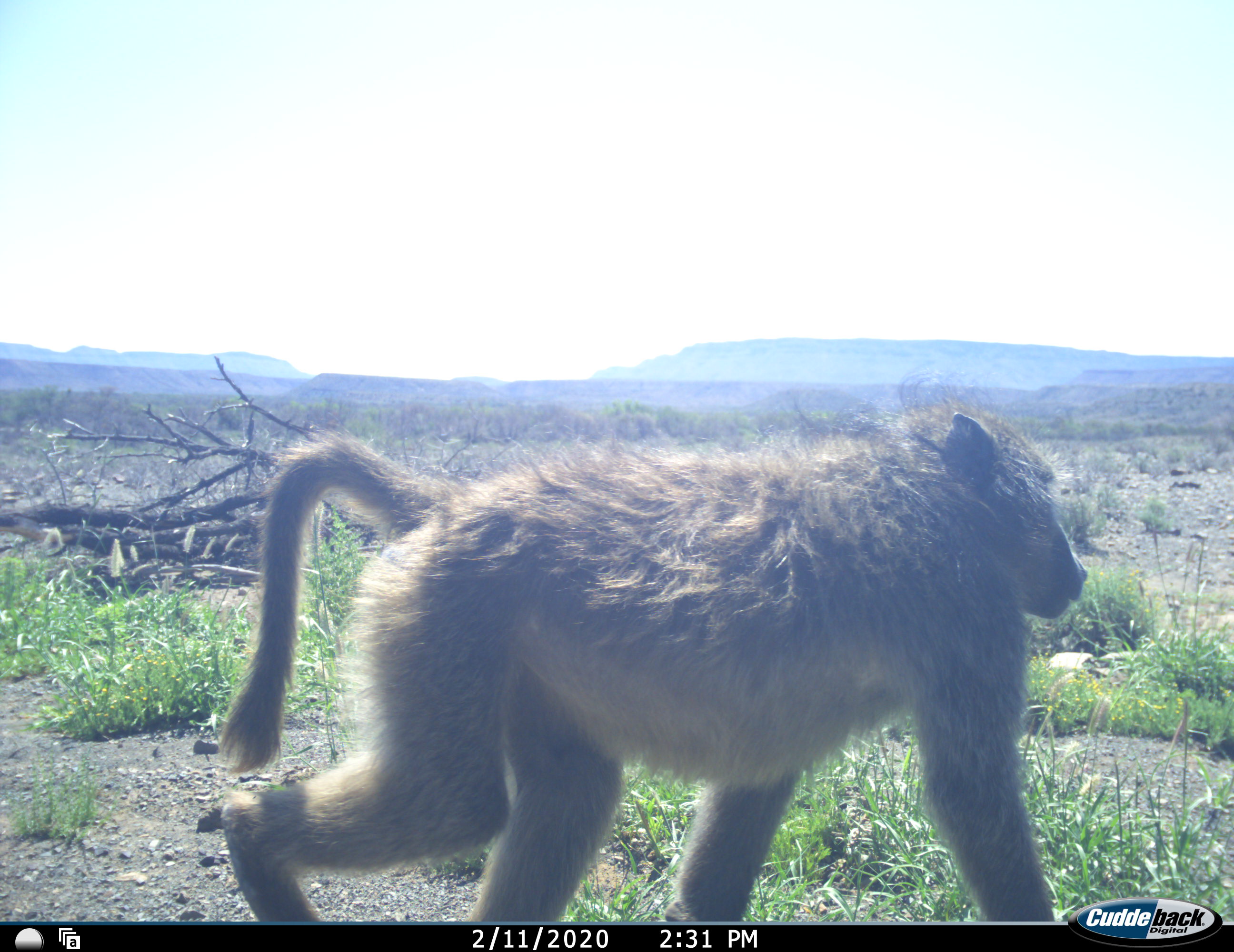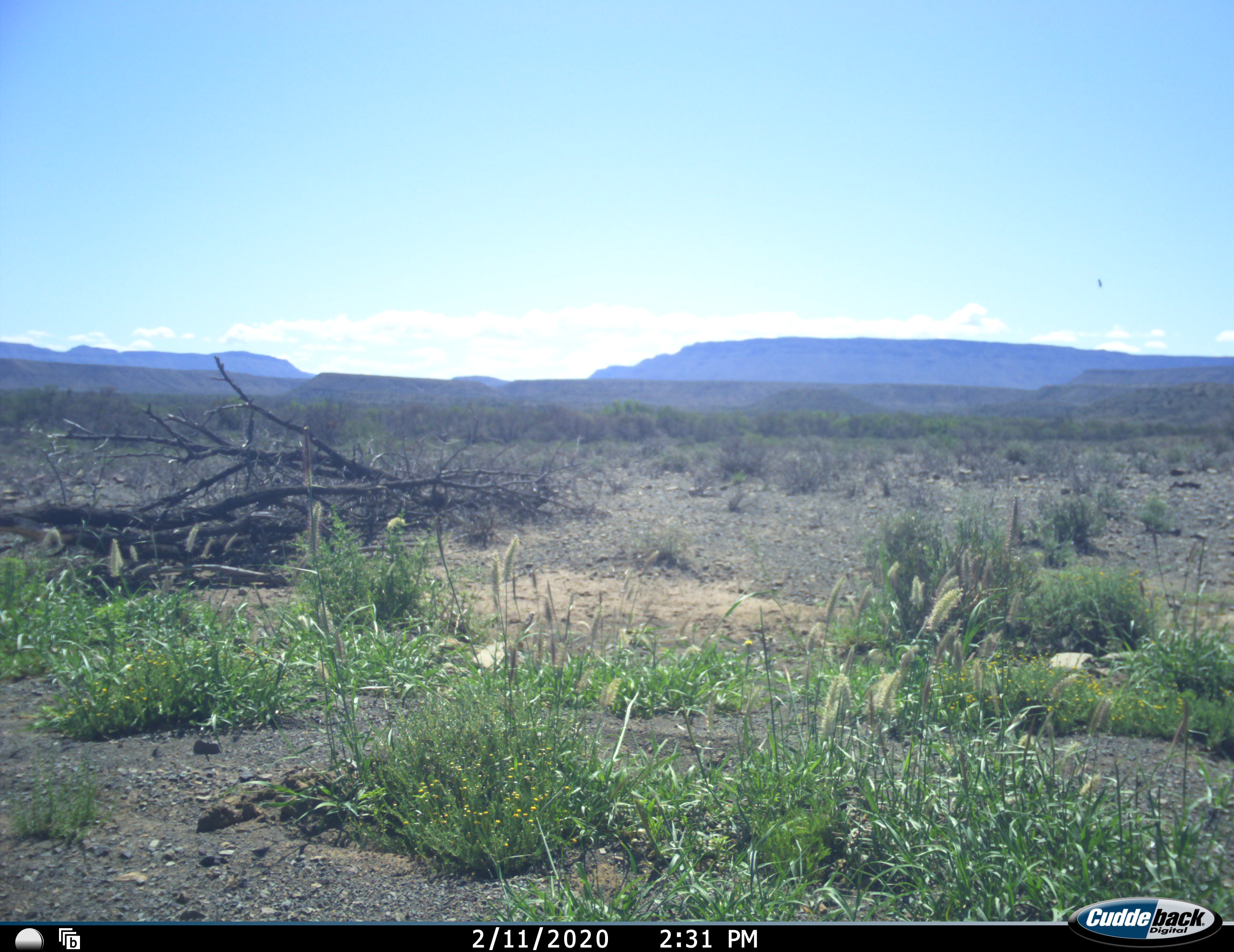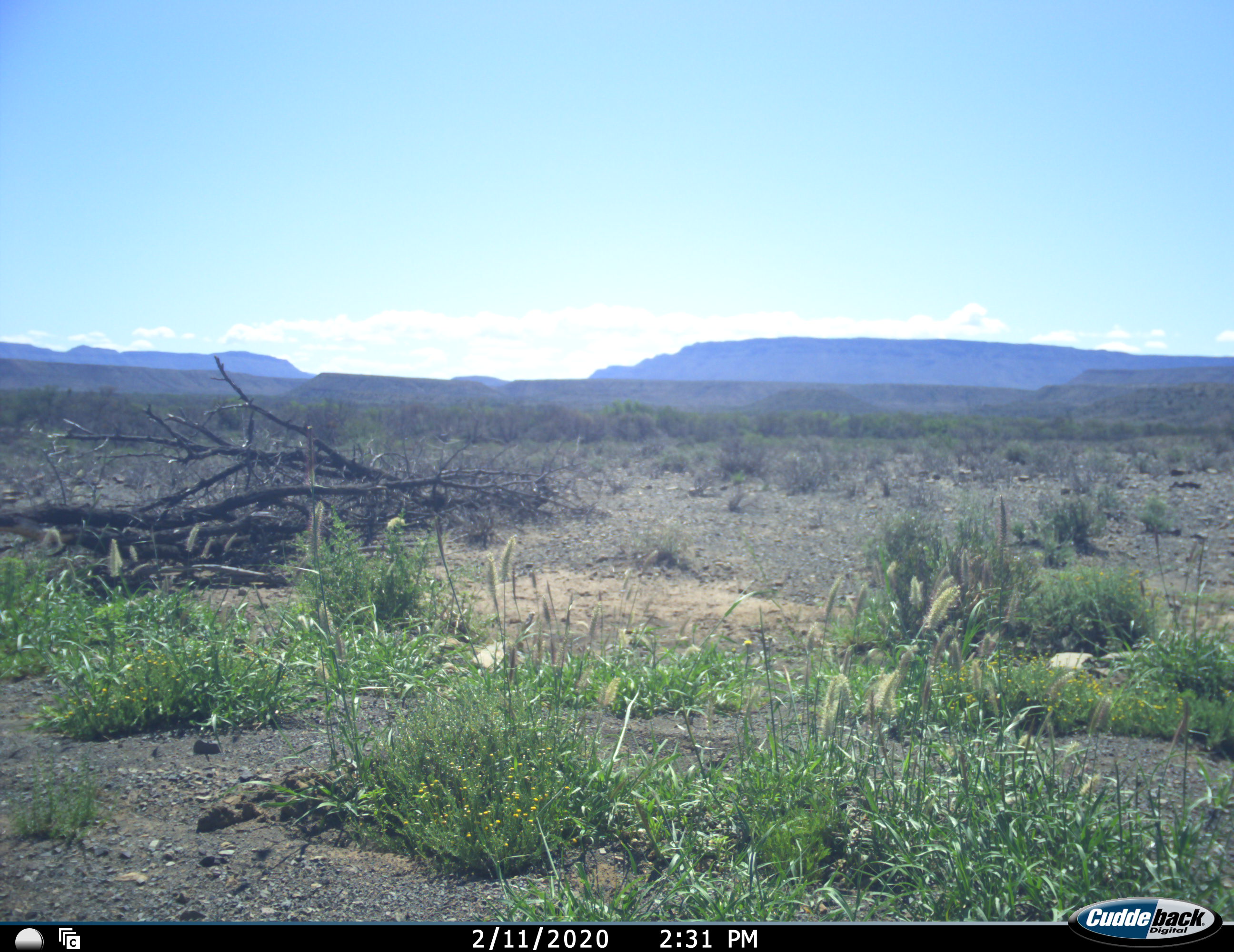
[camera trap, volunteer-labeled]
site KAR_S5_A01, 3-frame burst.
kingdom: Animalia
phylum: Chordata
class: Mammalia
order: Primates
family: Cercopithecidae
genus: Papio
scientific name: Papio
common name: baboon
Baboon (Papio), count 1. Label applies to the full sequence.